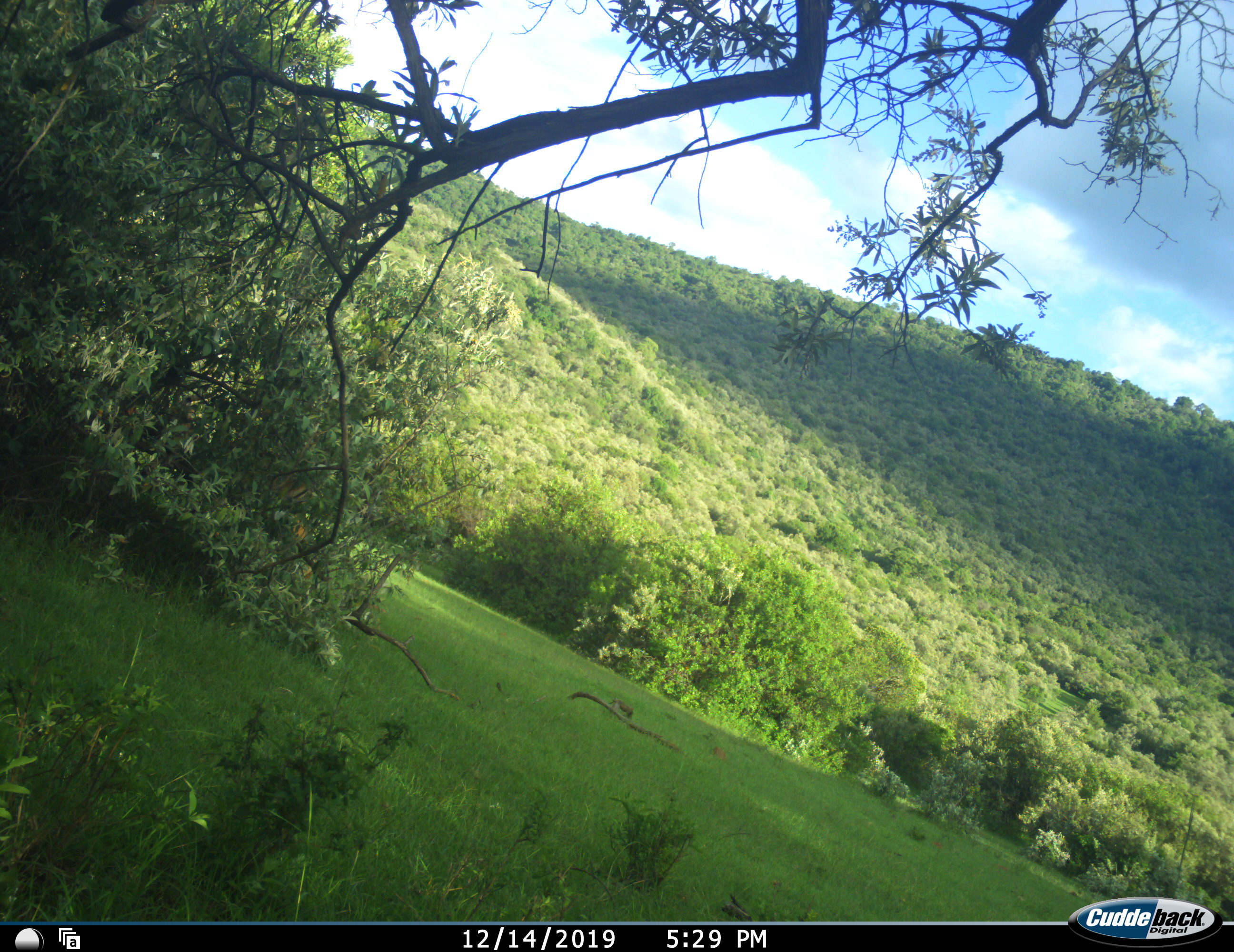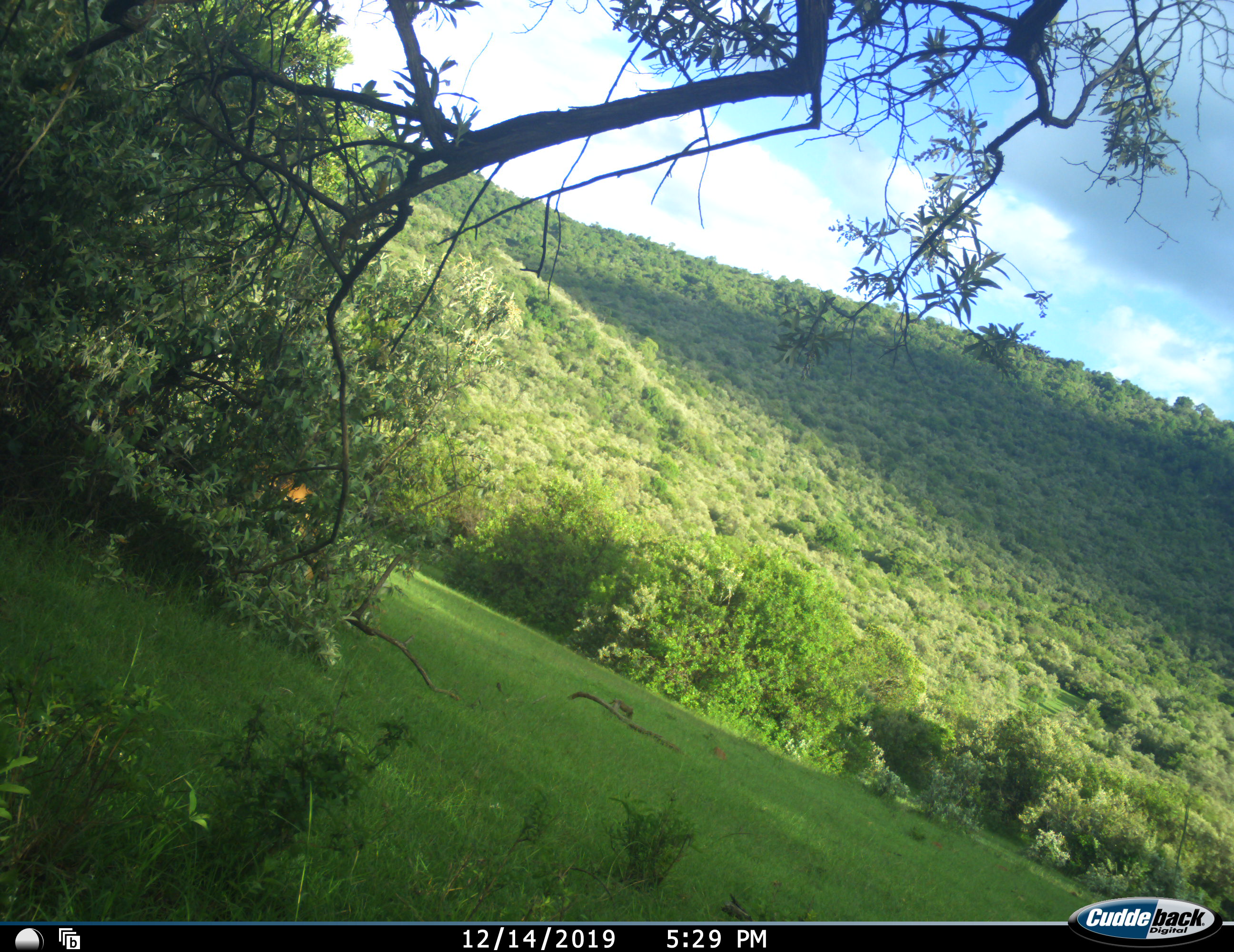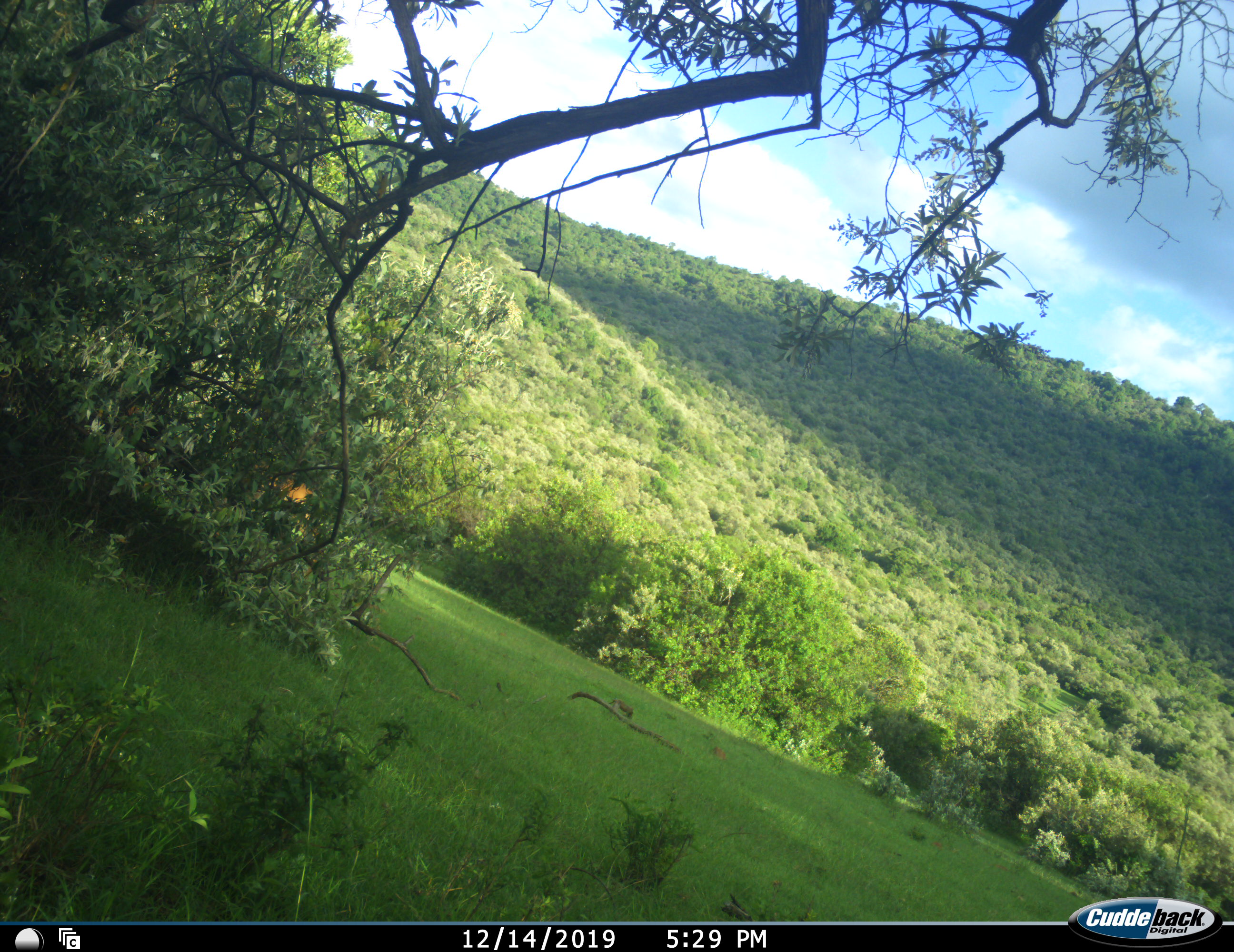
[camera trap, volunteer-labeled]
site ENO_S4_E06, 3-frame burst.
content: unidentified animal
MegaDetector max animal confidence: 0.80